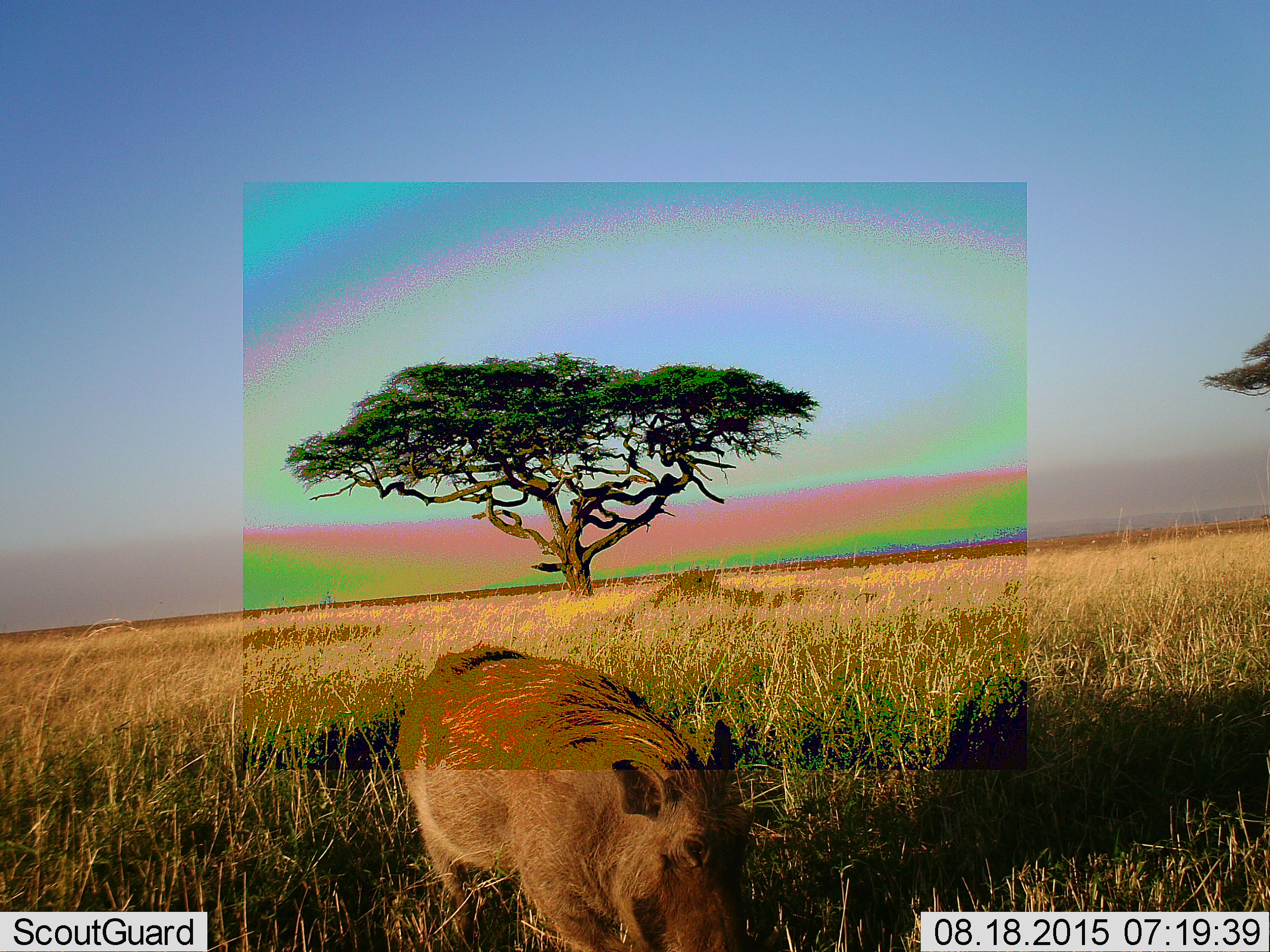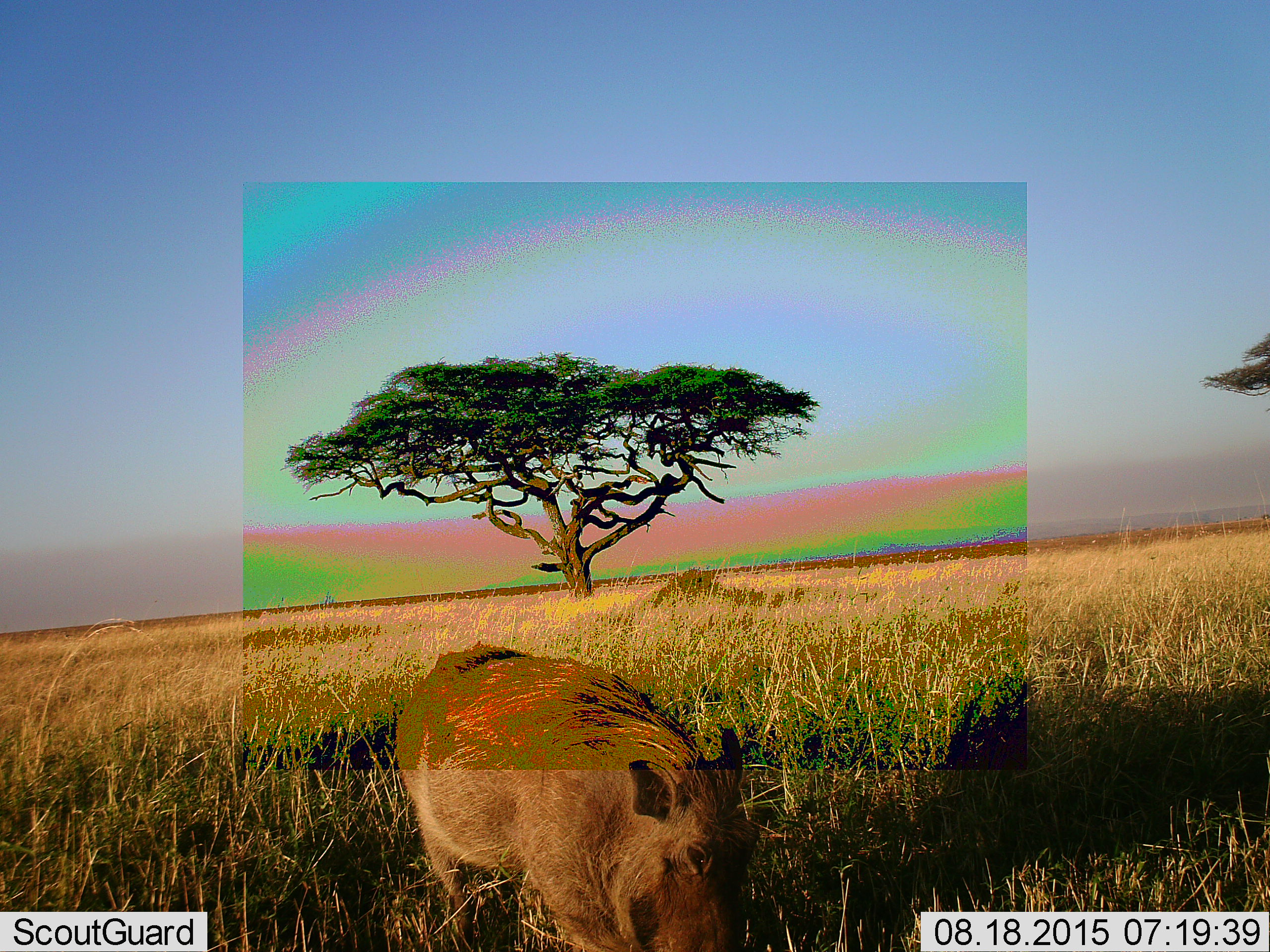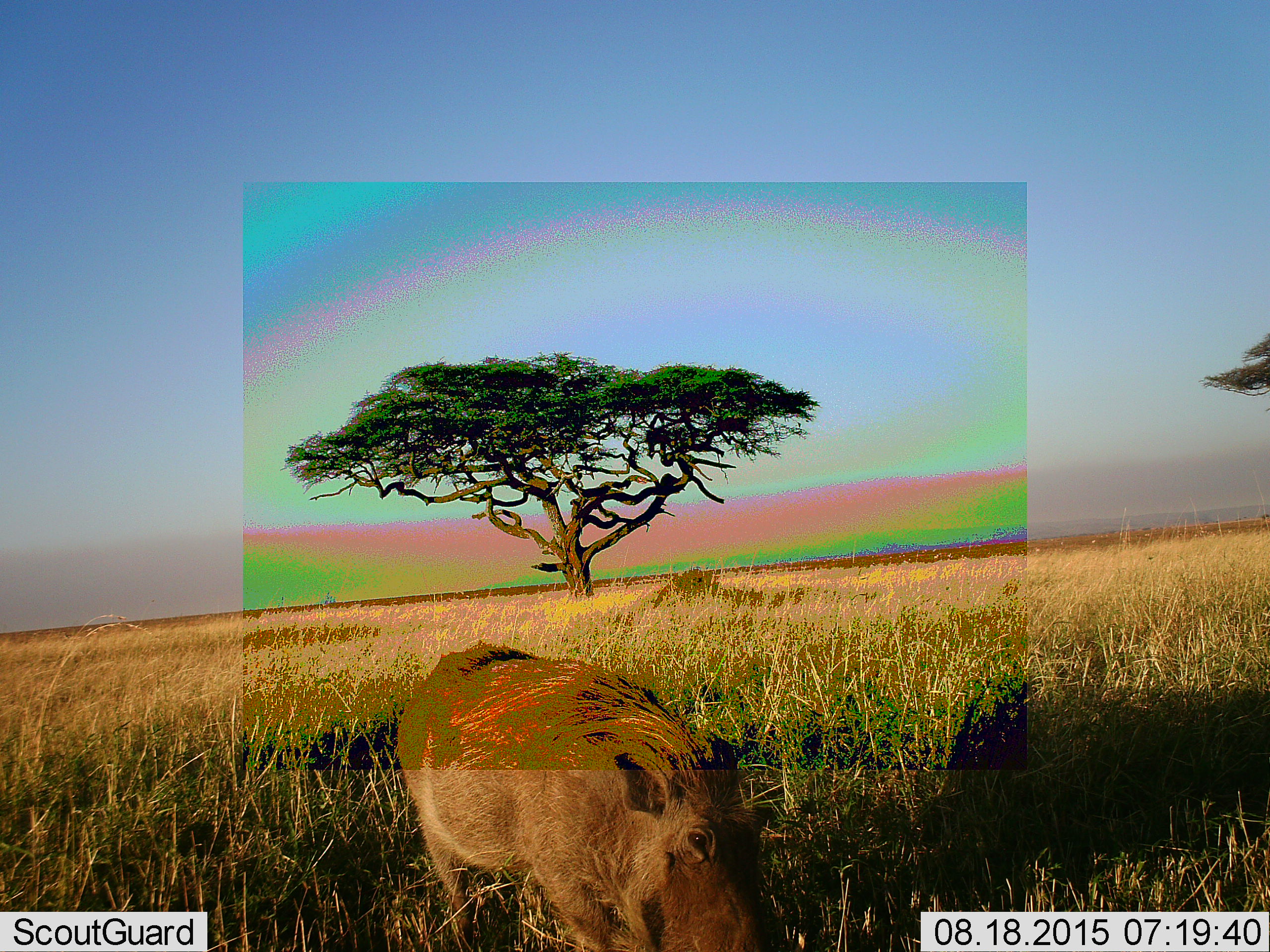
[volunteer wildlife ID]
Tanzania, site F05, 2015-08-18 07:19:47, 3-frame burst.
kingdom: Animalia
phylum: Chordata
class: Mammalia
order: Artiodactyla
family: Suidae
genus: Phacochoerus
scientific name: Phacochoerus africanus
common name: warthog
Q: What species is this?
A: Warthog (Phacochoerus africanus).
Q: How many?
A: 1.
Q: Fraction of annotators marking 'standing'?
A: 42%.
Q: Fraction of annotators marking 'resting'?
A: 0%.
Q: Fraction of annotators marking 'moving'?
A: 8%.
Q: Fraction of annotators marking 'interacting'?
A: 0%.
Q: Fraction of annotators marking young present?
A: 0%.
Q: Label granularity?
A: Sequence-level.